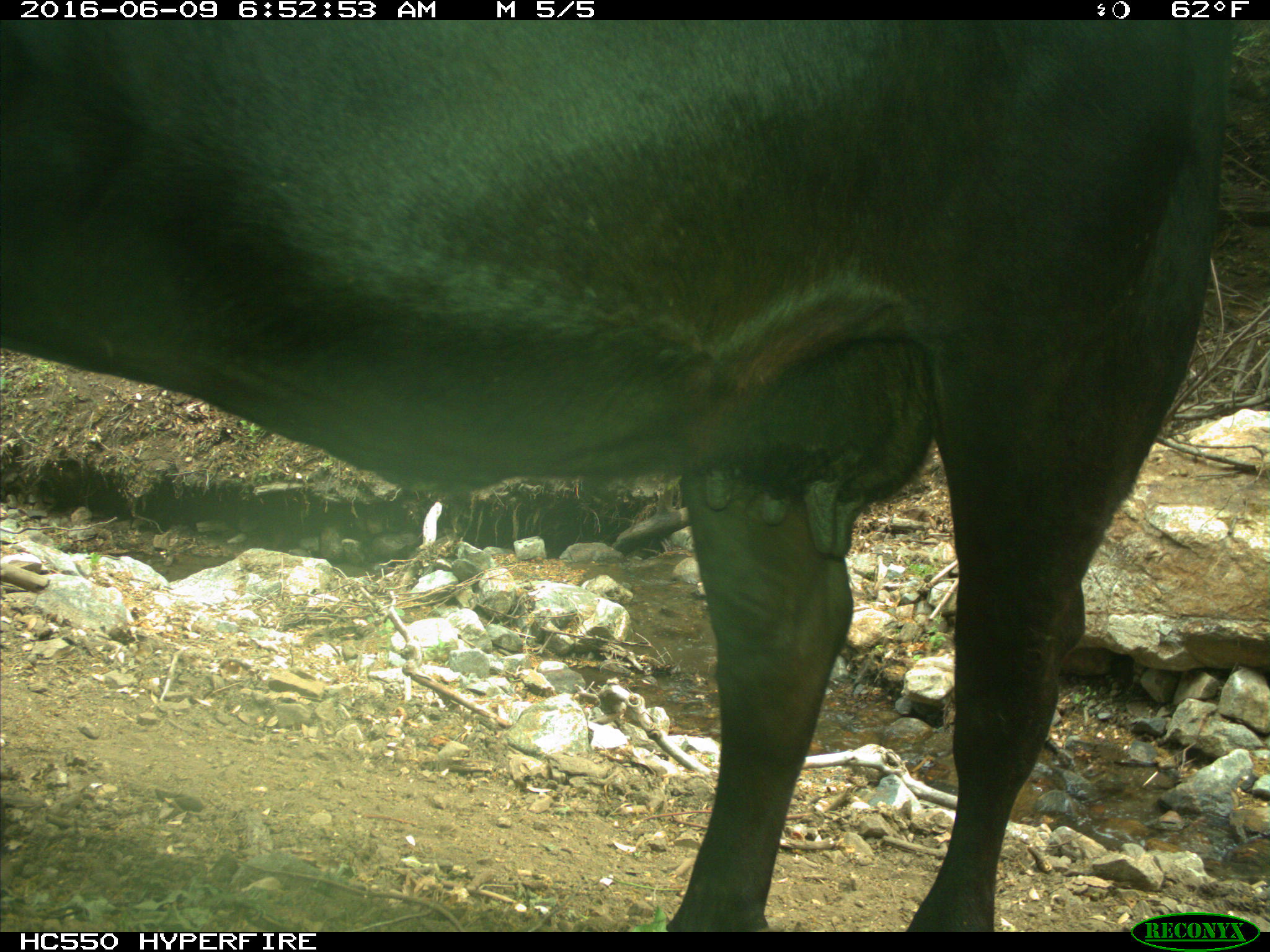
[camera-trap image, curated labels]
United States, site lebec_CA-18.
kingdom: Animalia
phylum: Chordata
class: Mammalia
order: Artiodactyla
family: Bovidae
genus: Bos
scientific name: Bos taurus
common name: domestic cow